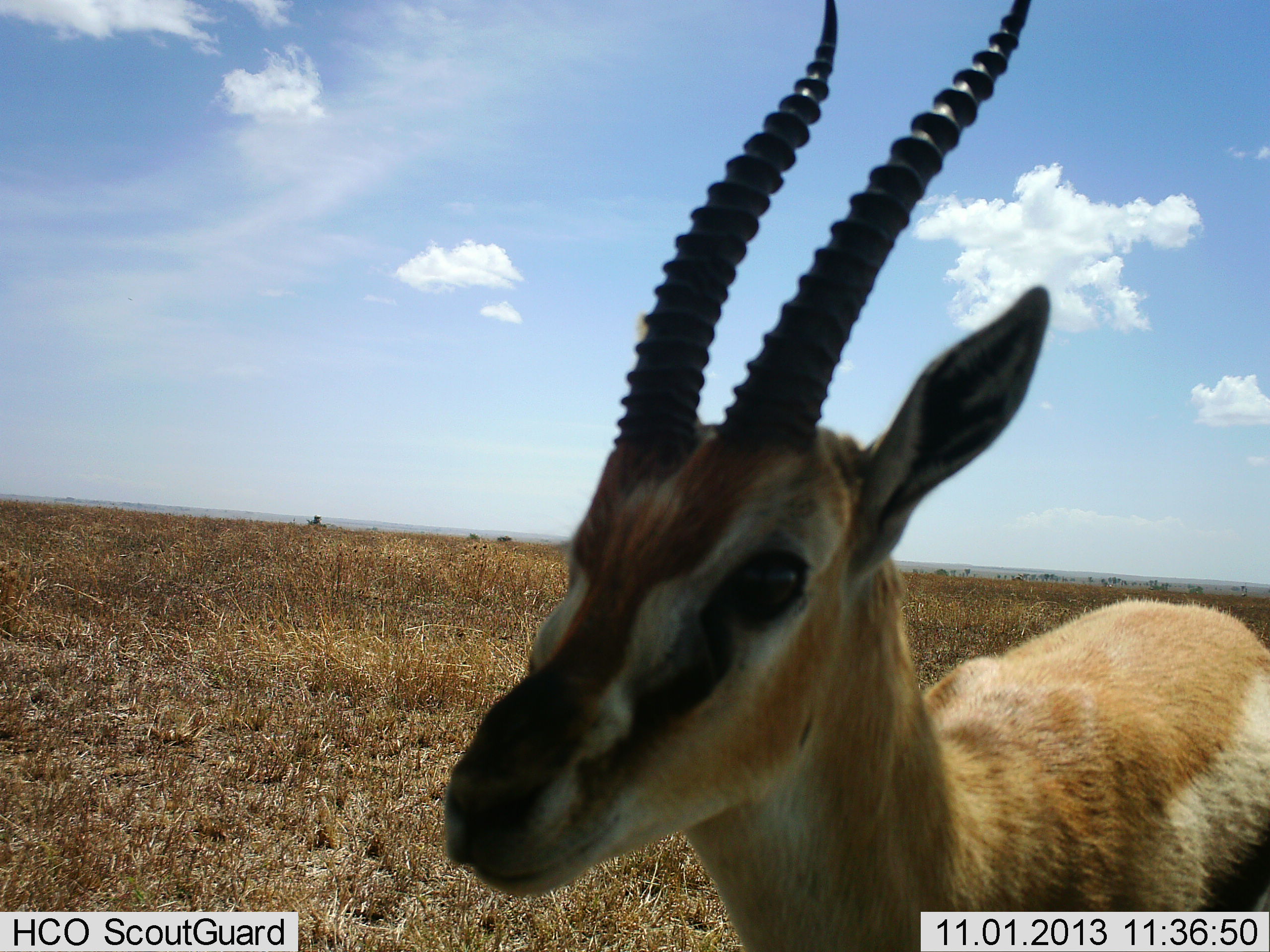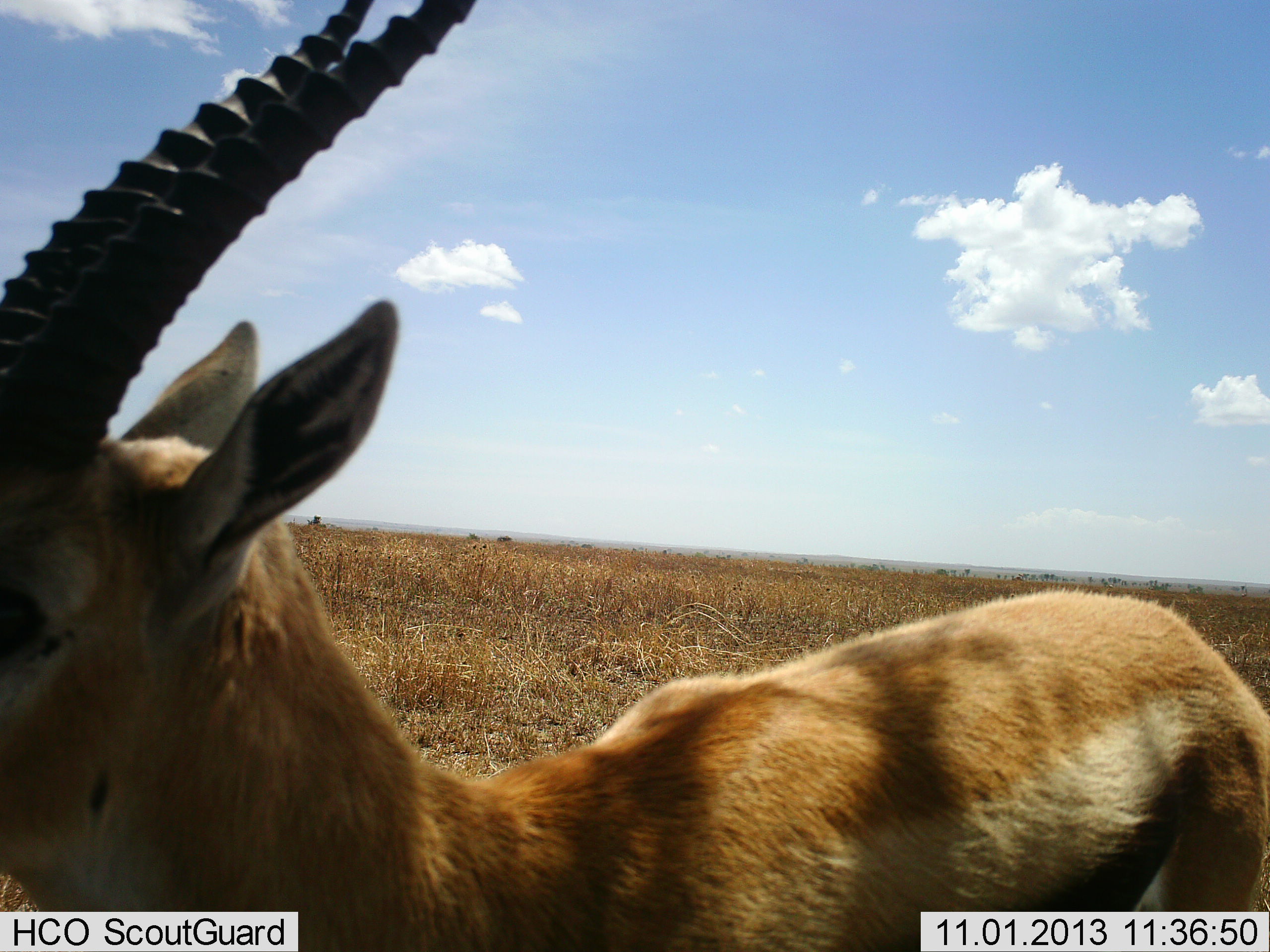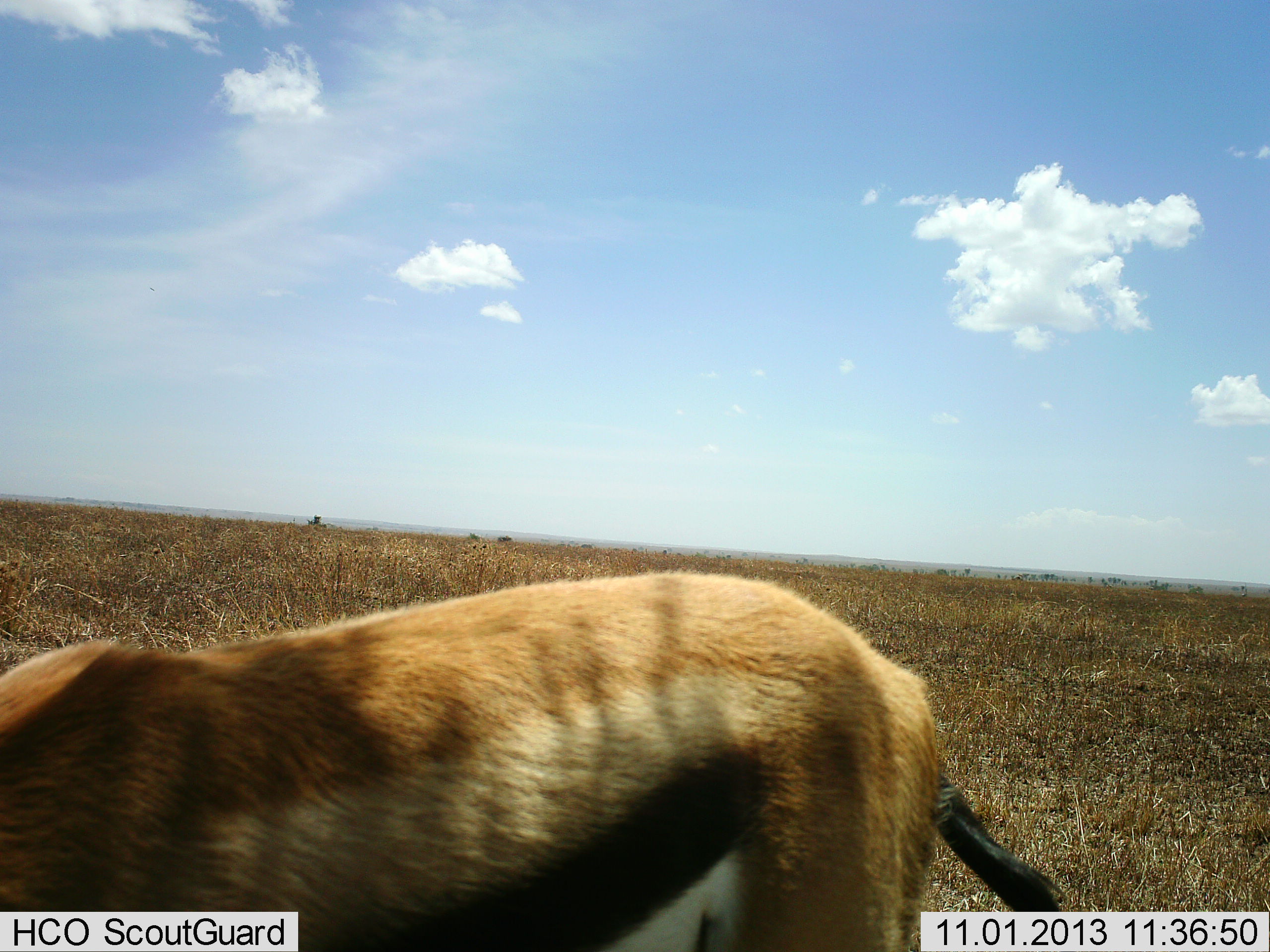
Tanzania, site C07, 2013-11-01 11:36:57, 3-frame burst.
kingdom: Animalia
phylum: Chordata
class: Mammalia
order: Artiodactyla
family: Bovidae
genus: Eudorcas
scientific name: Eudorcas thomsonii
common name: thomson's gazelle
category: gazellethomsons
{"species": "gazellethomsons (thomson's gazelle) (Eudorcas thomsonii)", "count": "1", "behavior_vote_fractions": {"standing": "21%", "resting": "0%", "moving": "82%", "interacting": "3%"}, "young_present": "0%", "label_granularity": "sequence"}